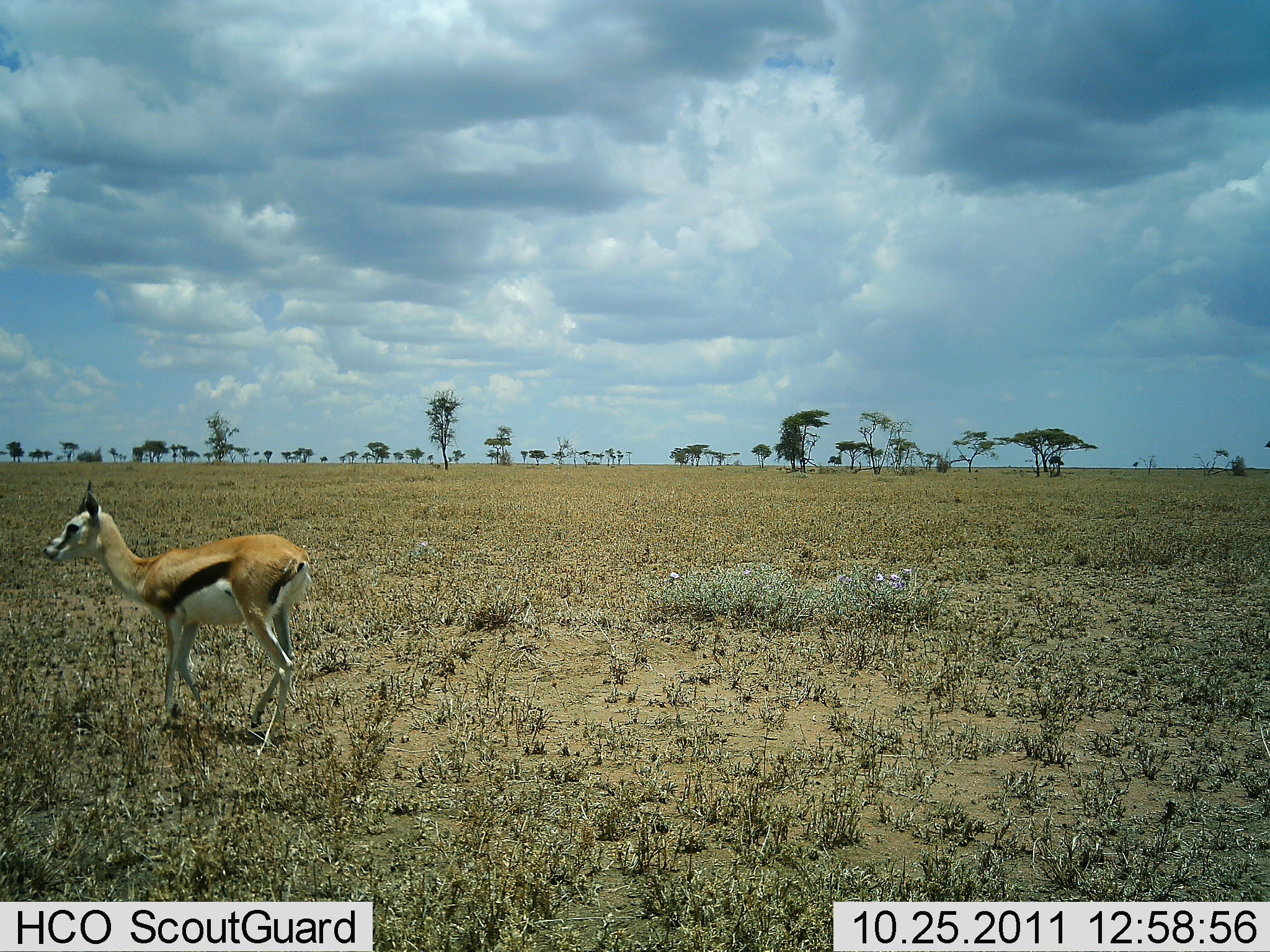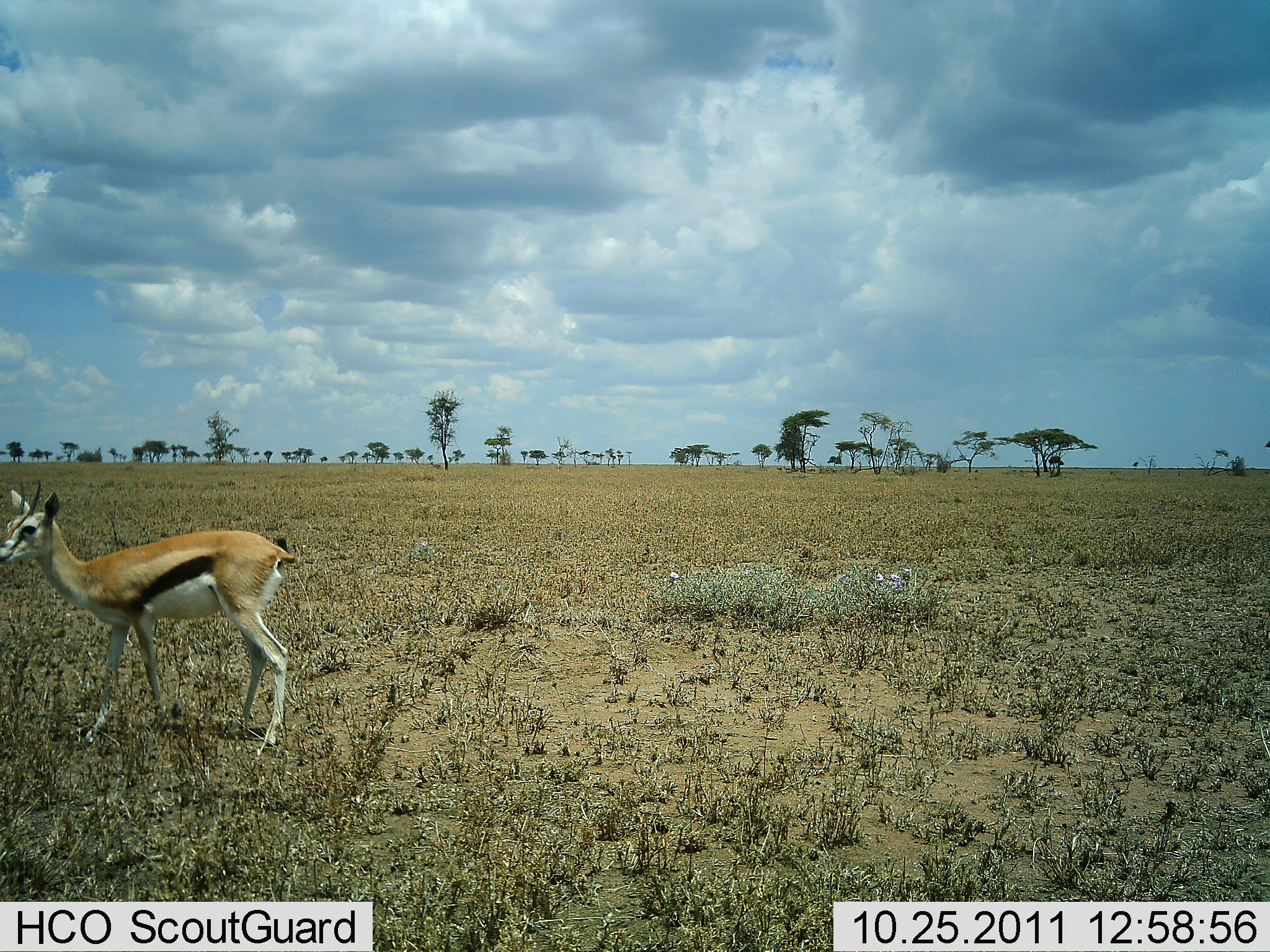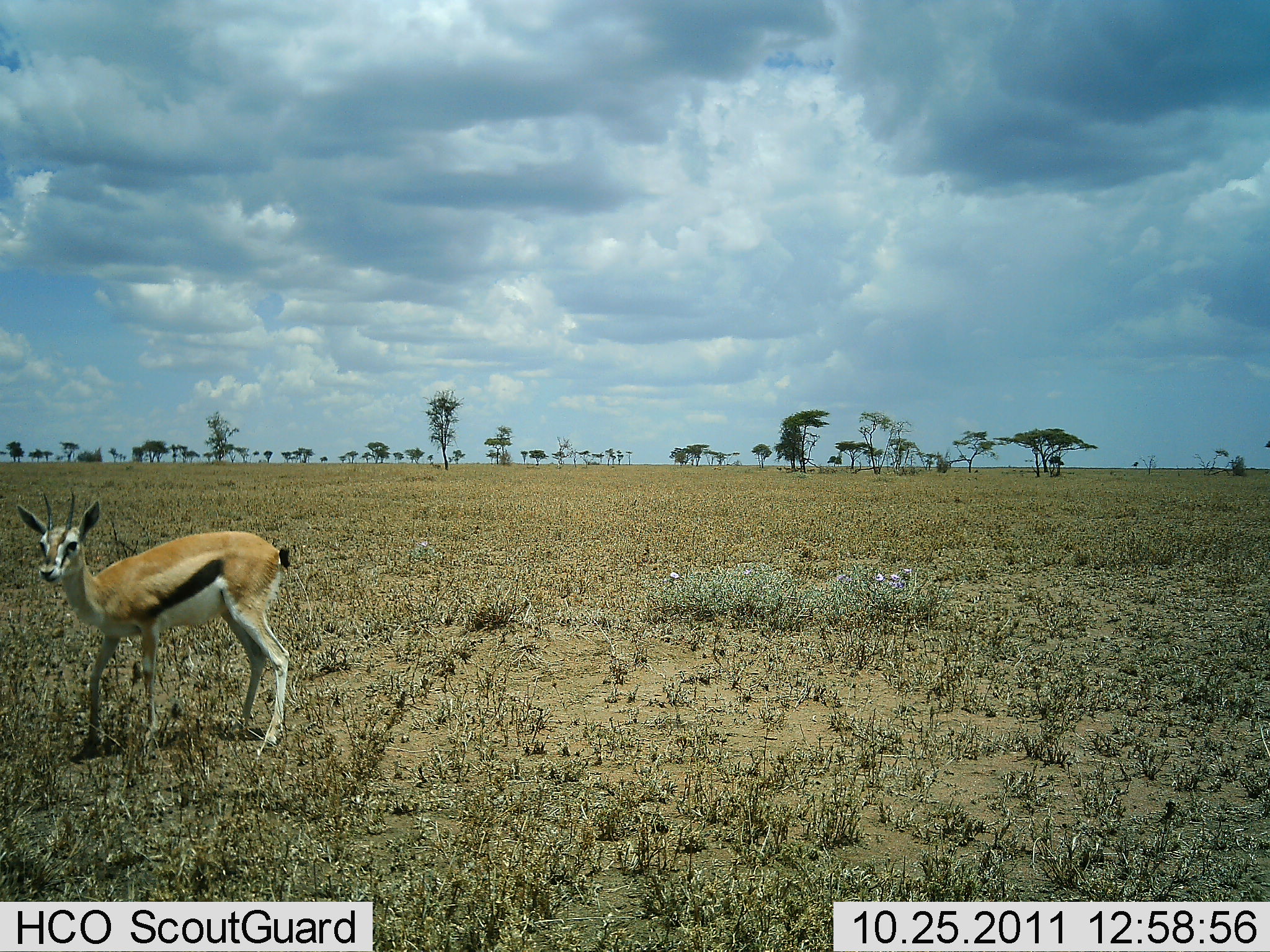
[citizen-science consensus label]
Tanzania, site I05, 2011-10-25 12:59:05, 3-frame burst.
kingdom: Animalia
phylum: Chordata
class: Mammalia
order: Artiodactyla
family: Bovidae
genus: Eudorcas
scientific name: Eudorcas thomsonii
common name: thomson's gazelle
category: gazellethomsons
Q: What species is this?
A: Gazellethomsons (thomson's gazelle) (Eudorcas thomsonii).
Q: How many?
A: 1.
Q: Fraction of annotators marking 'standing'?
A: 58%.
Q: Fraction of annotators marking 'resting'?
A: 0%.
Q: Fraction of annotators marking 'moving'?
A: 50%.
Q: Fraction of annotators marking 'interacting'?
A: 0%.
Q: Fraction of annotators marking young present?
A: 25%.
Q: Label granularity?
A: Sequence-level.